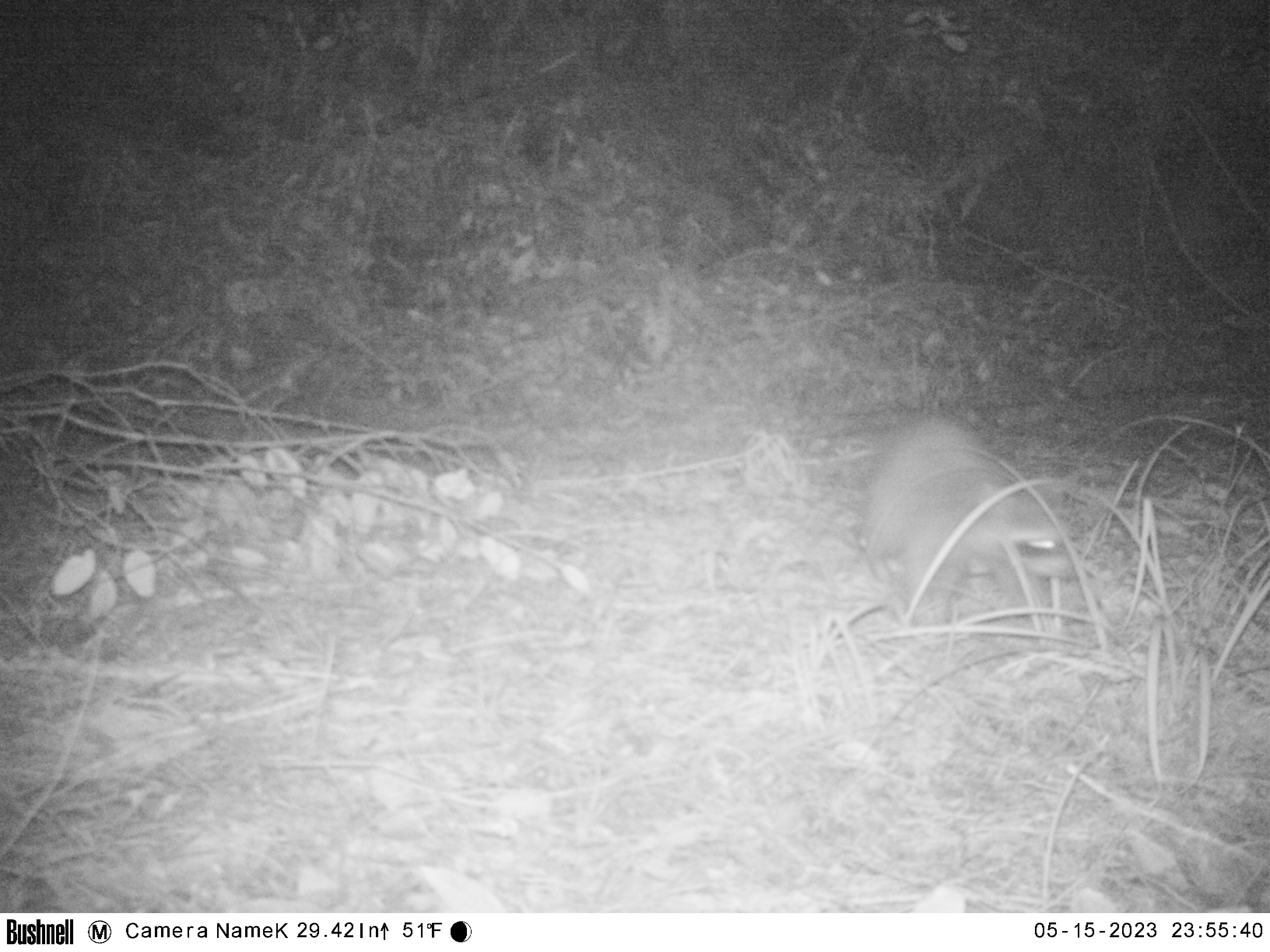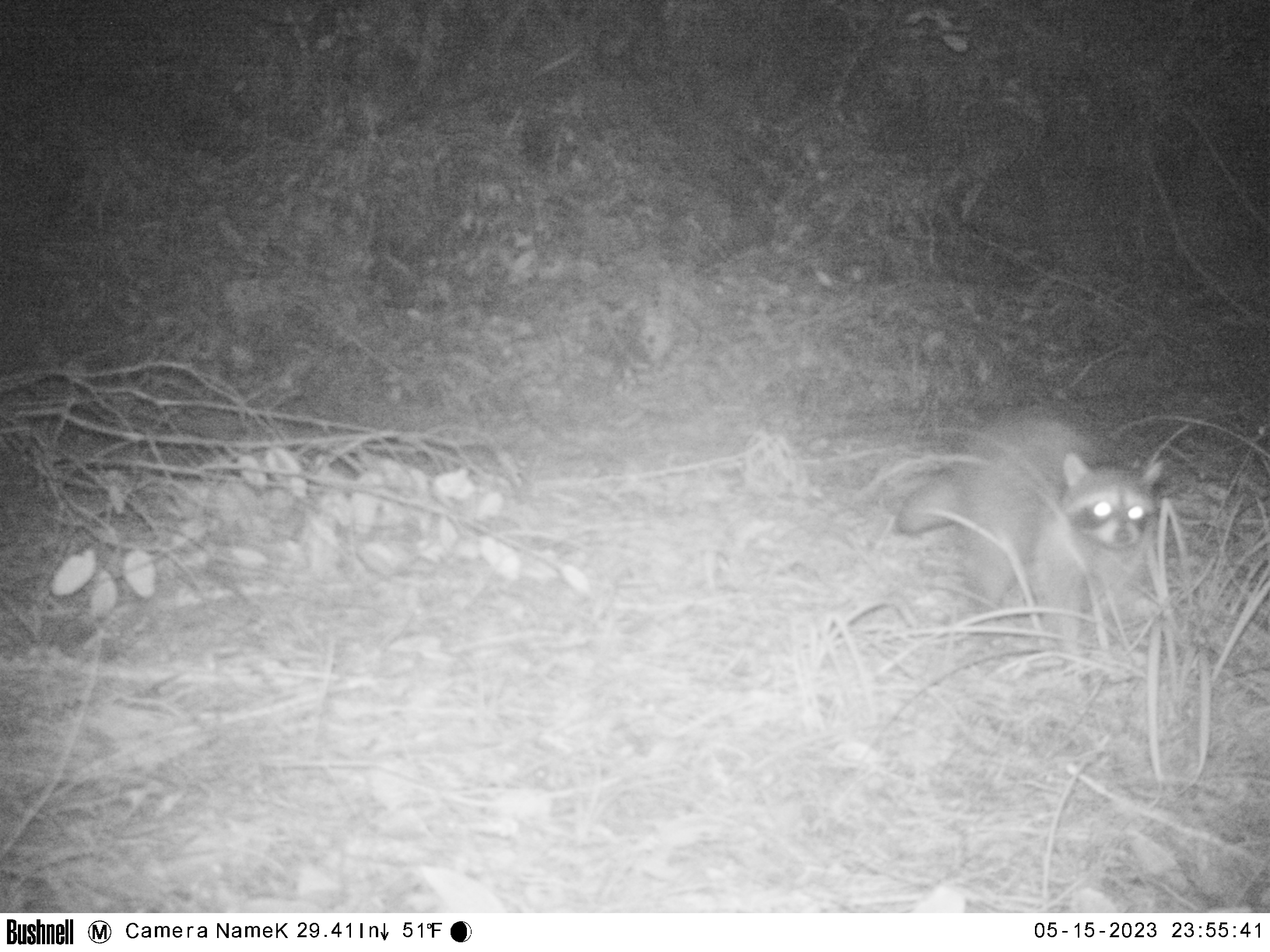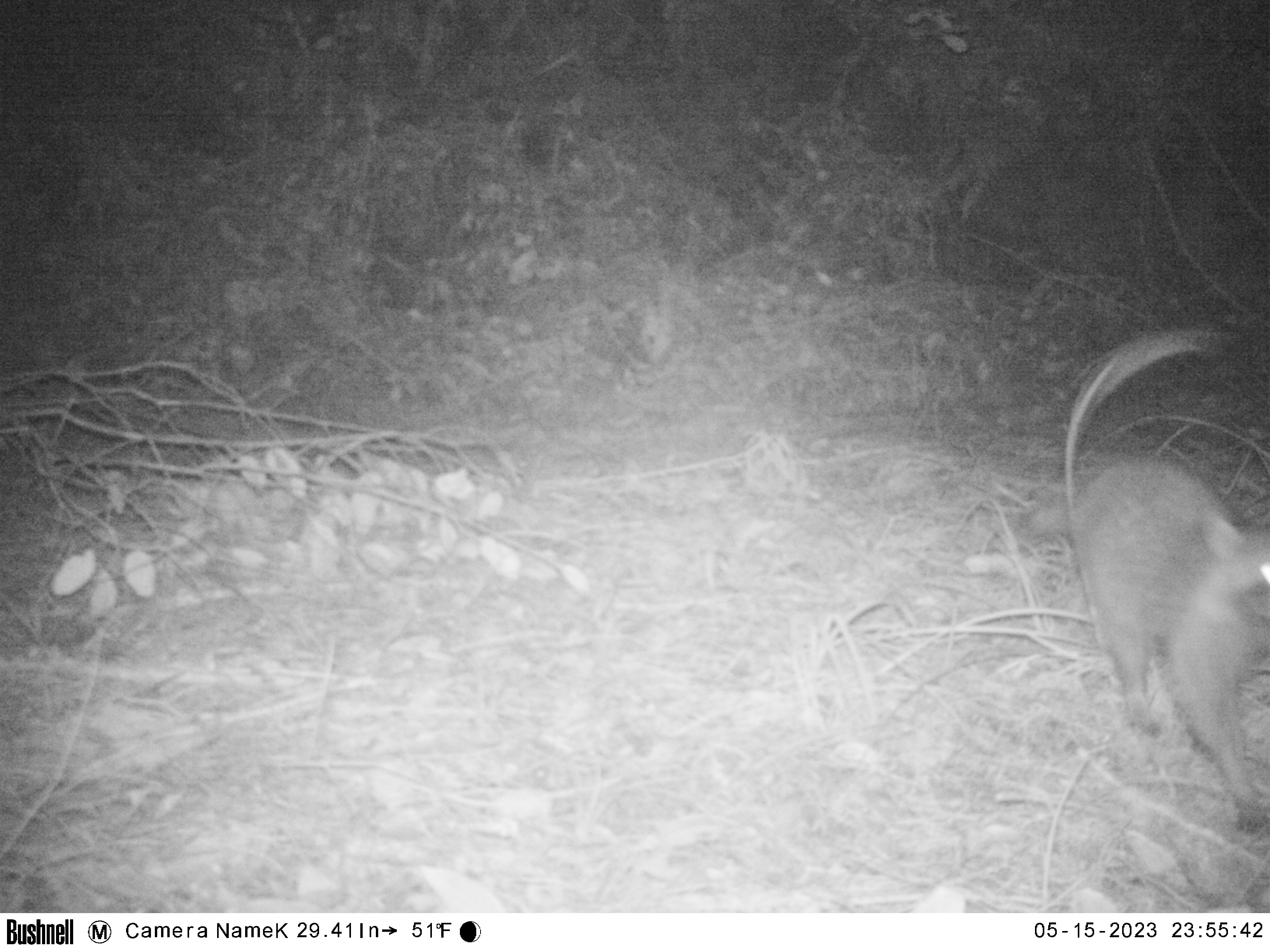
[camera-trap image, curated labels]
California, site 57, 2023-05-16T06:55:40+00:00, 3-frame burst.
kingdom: Animalia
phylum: Chordata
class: Mammalia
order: Carnivora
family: Procyonidae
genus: Procyon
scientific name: Procyon lotor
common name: raccoon